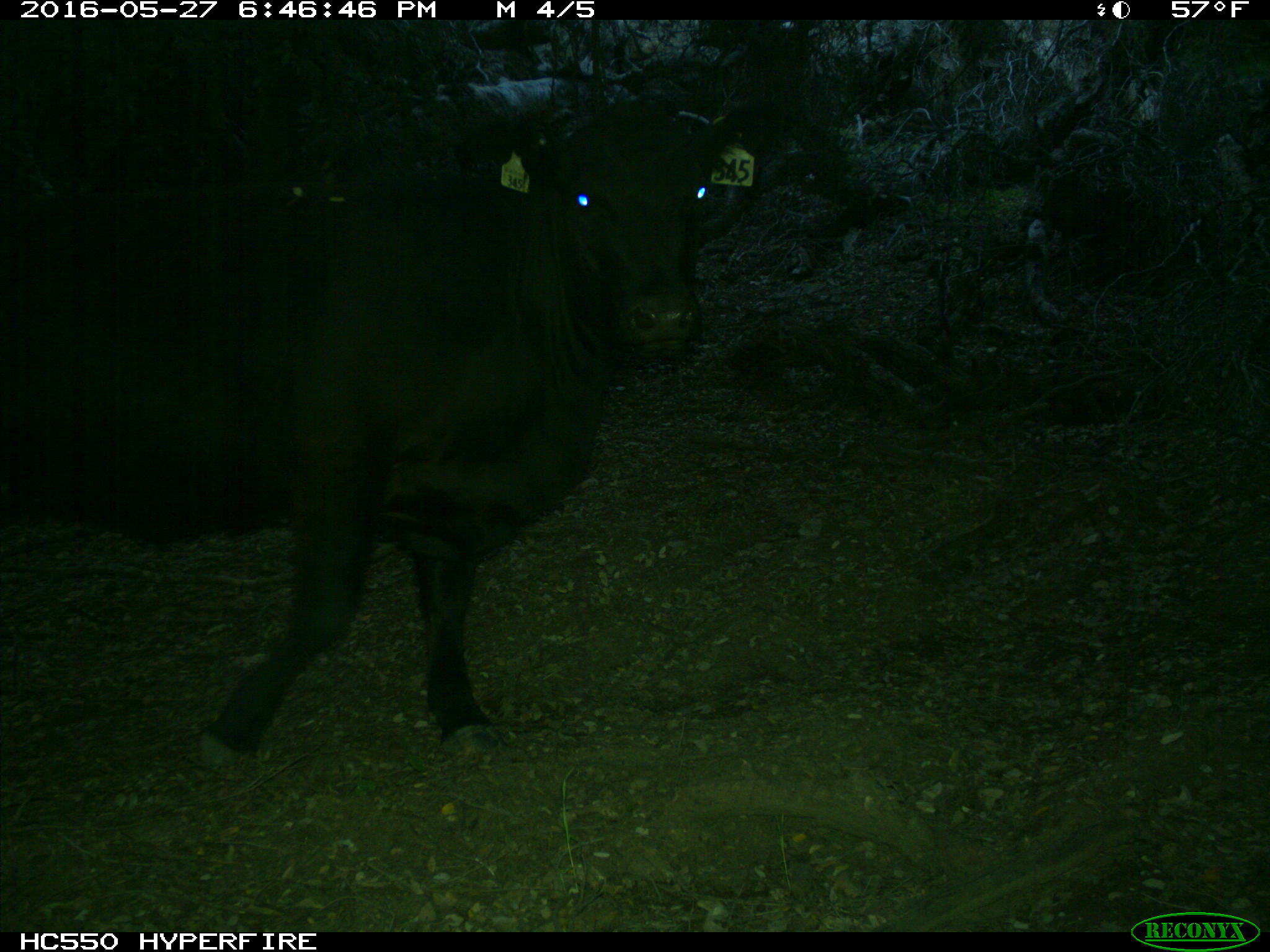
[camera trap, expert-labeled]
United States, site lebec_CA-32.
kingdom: Animalia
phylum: Chordata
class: Mammalia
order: Artiodactyla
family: Bovidae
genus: Bos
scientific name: Bos taurus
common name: domestic cow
Bos taurus (domestic cow).